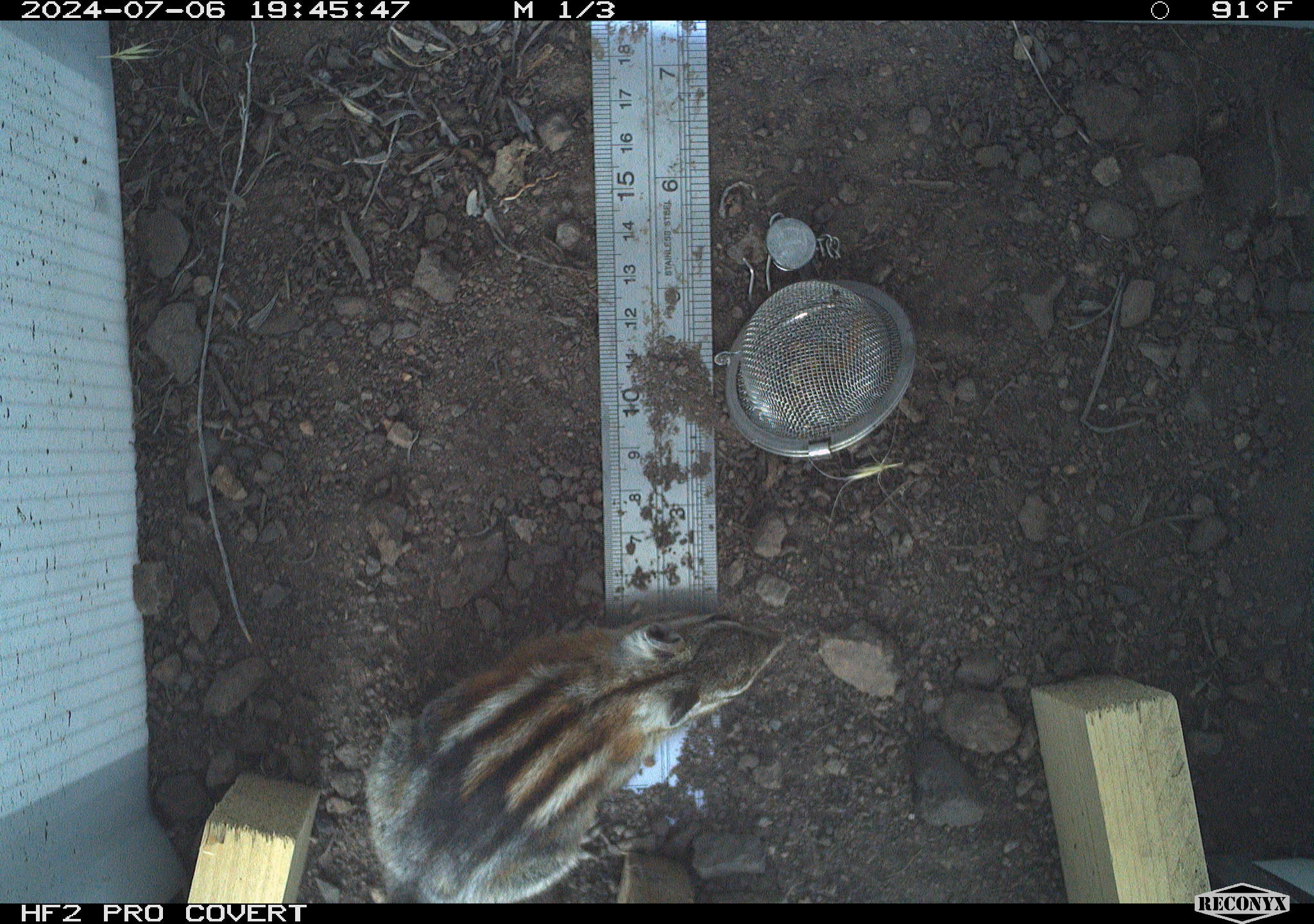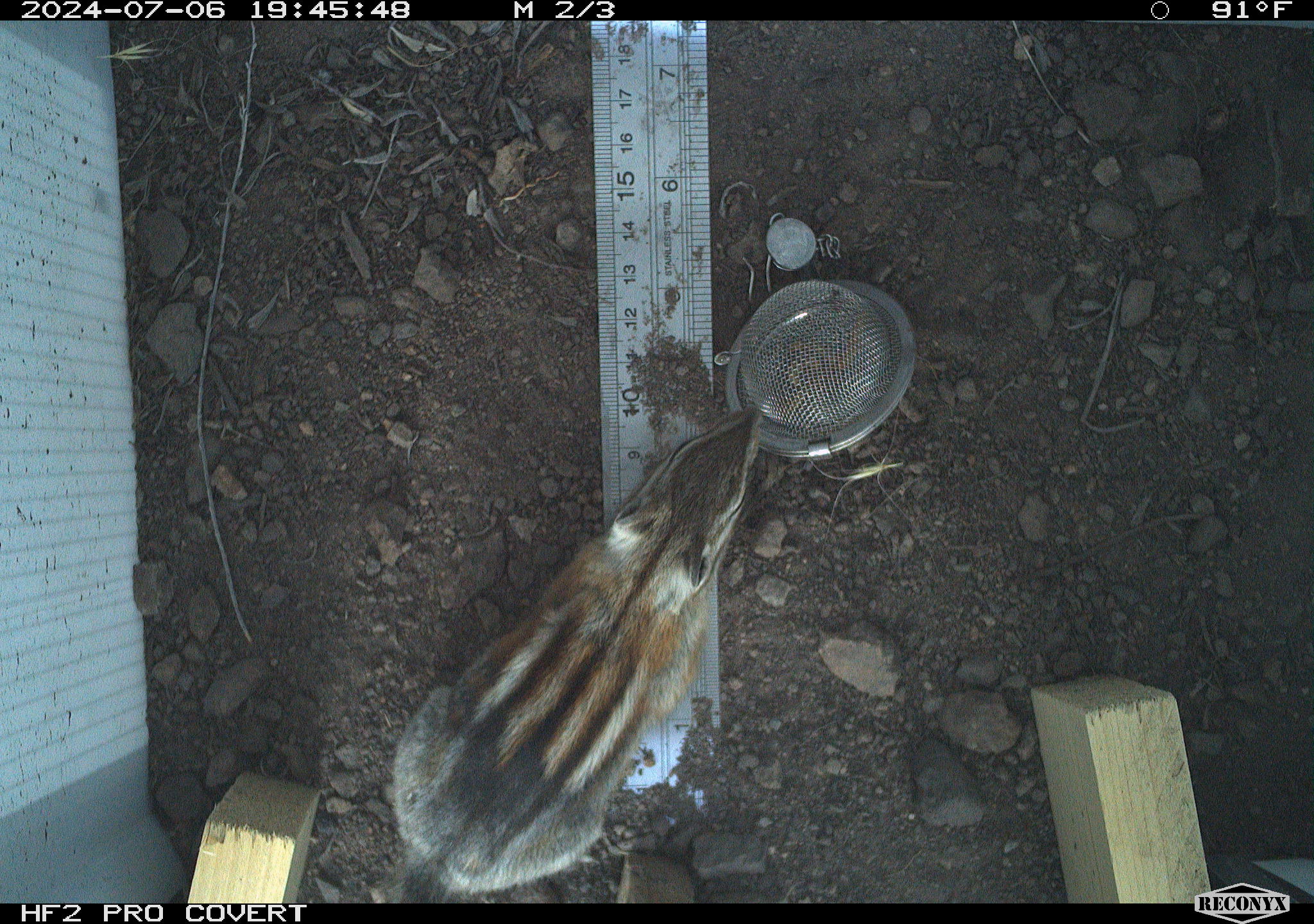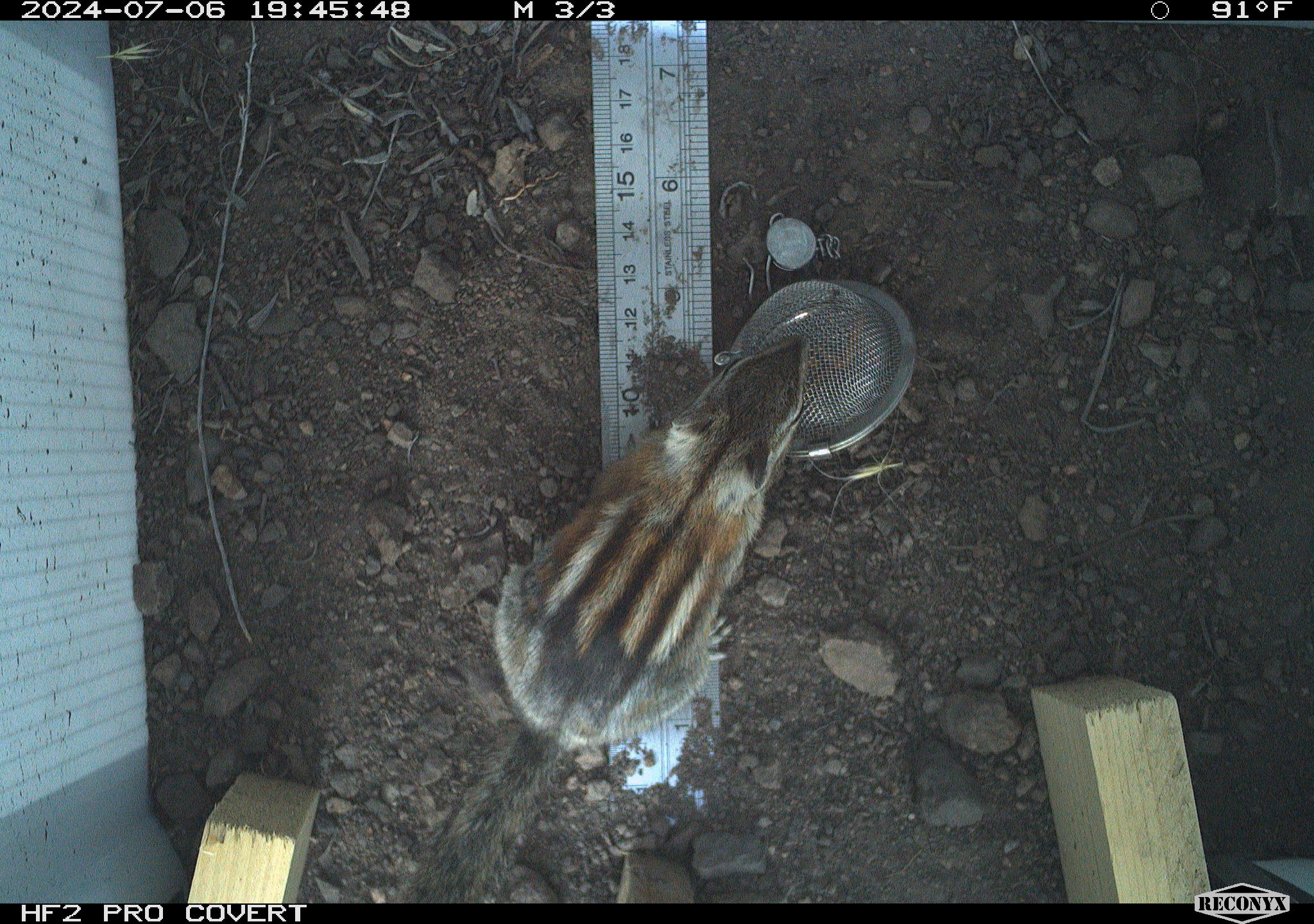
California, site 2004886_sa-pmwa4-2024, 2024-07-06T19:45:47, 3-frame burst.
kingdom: Animalia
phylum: Chordata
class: Mammalia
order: Rodentia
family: Sciuridae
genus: Neotamias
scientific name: Neotamias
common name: western chipmunks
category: neotamias species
Neotamias species (western chipmunks) (Neotamias).